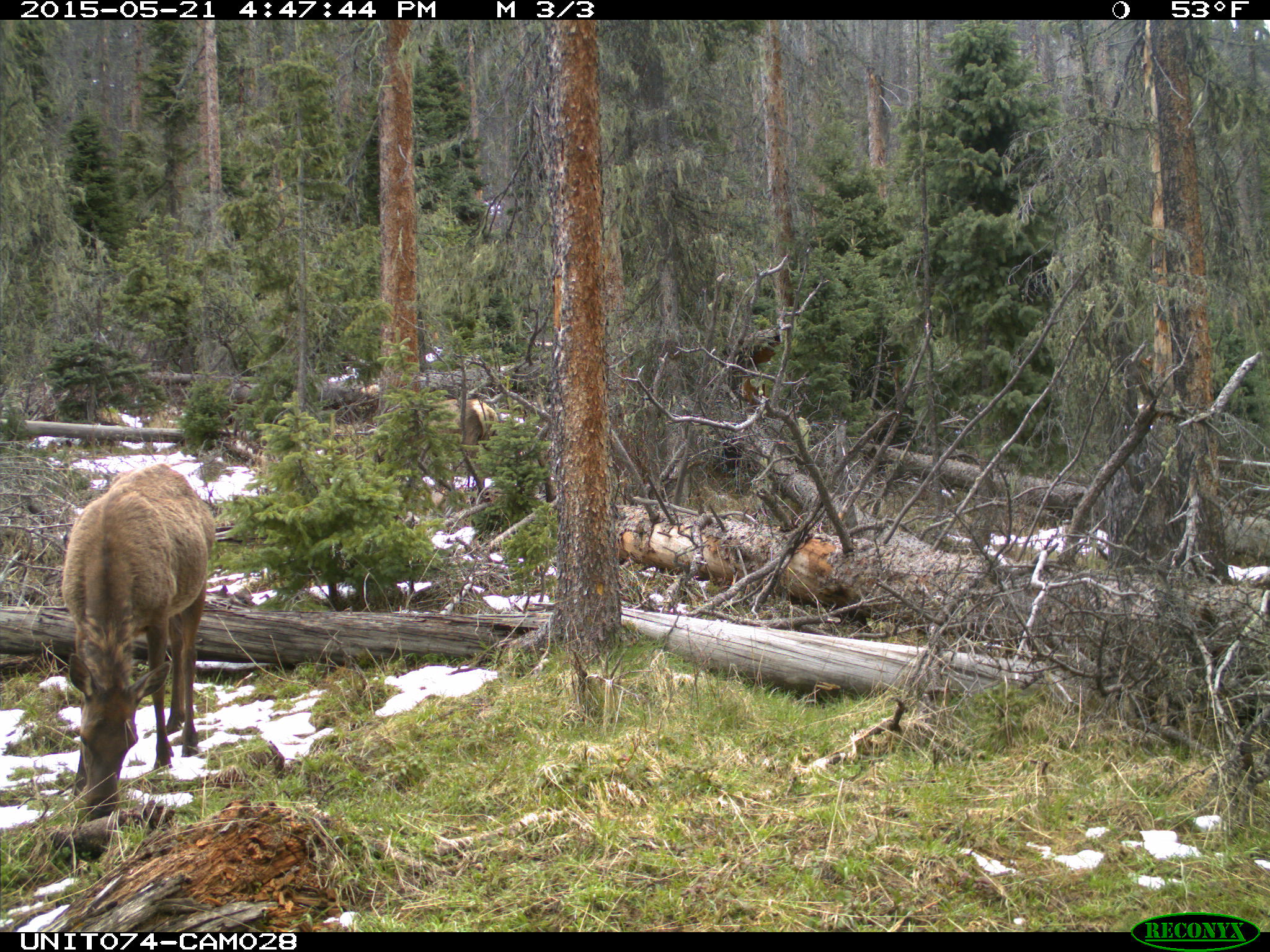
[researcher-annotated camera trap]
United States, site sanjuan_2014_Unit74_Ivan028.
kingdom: Animalia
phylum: Chordata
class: Mammalia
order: Artiodactyla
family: Cervidae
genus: Cervus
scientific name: Cervus elaphus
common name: red deer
Cervus elaphus (red deer).